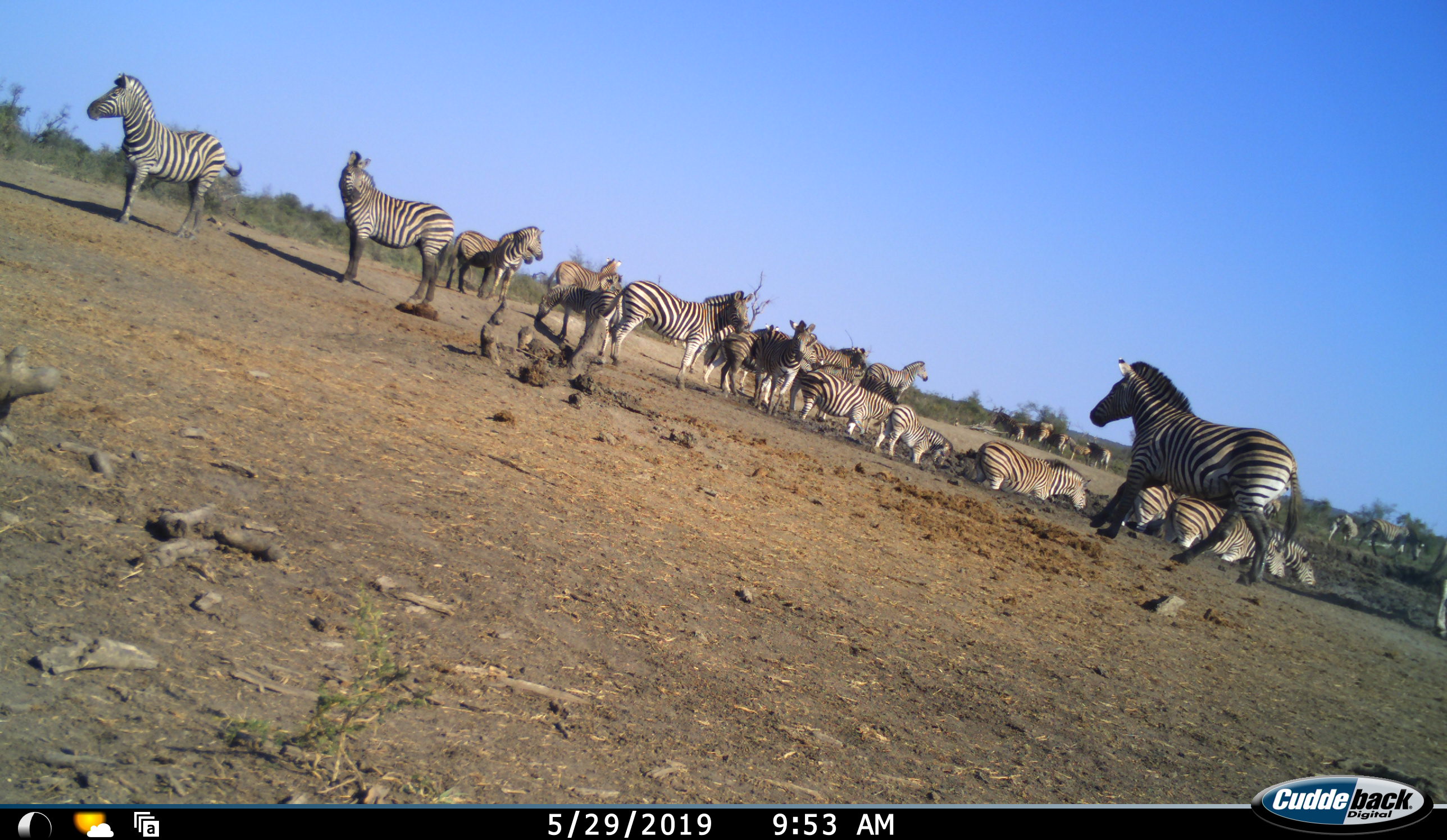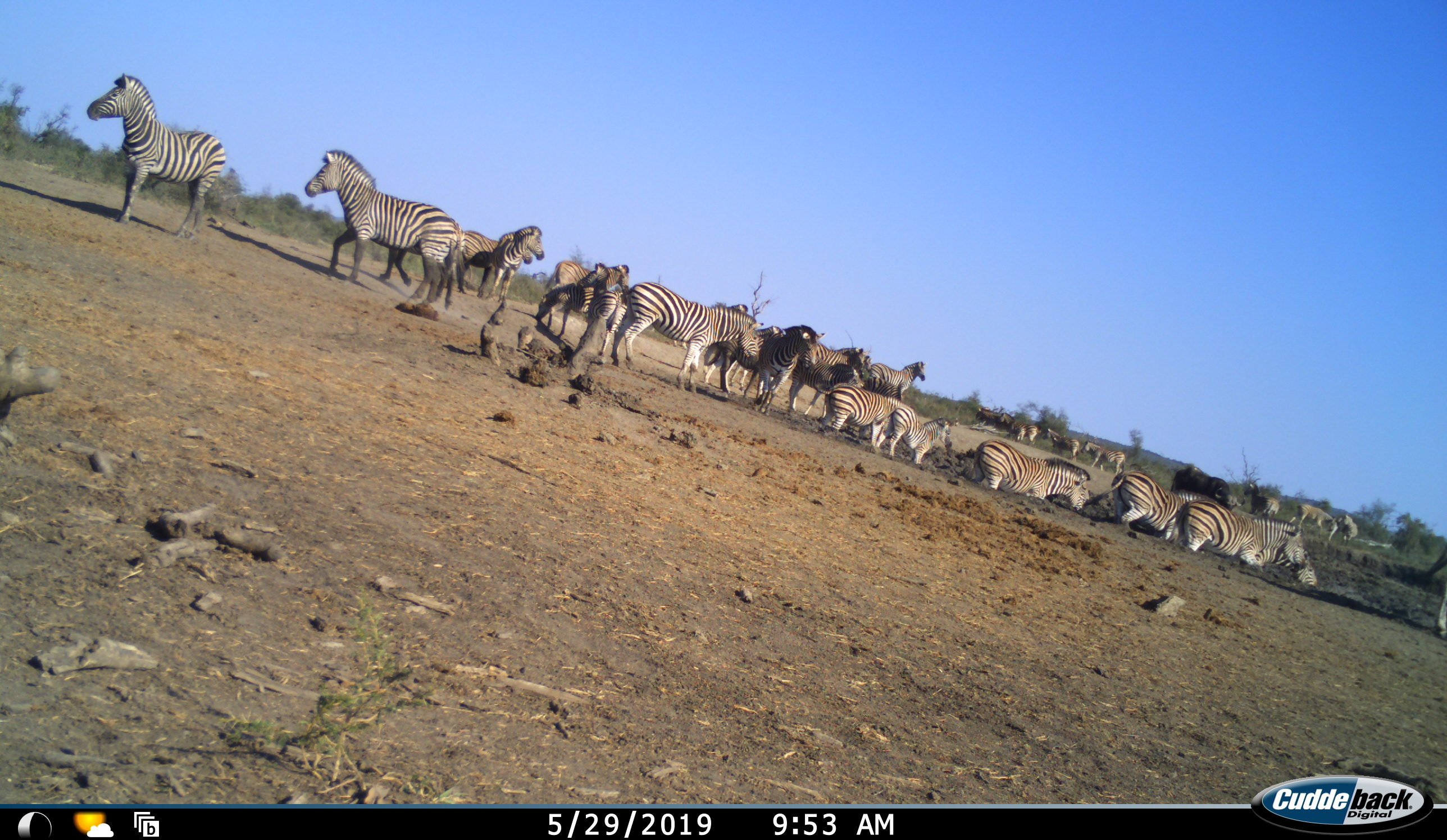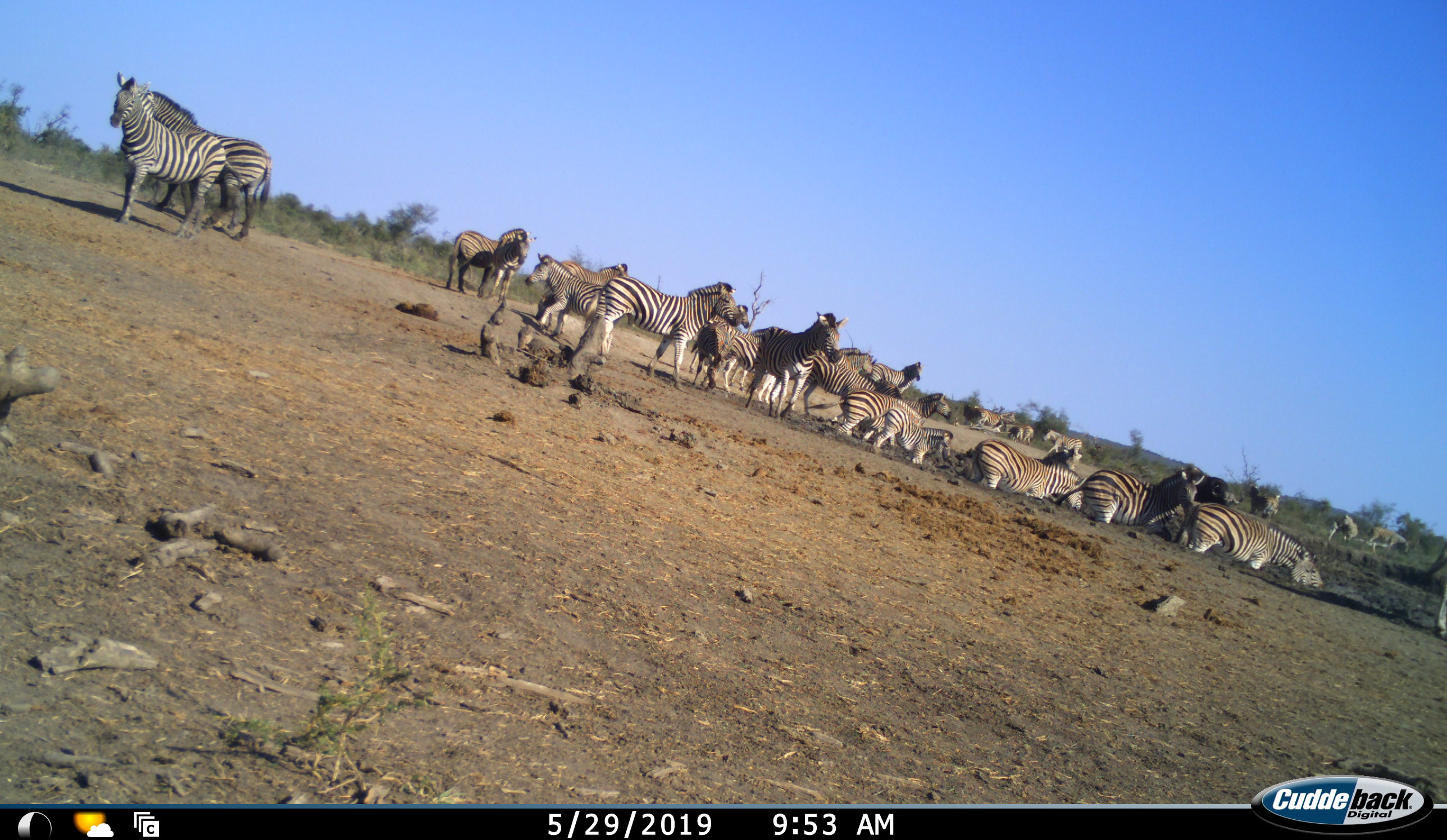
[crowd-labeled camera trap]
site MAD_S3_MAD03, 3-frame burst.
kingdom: Animalia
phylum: Chordata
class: Mammalia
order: Perissodactyla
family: Equidae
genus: Equus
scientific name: Equus quagga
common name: plains zebra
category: zebraplains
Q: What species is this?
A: Zebraplains (plains zebra) (Equus quagga).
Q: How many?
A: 11-50.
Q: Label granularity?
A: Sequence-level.